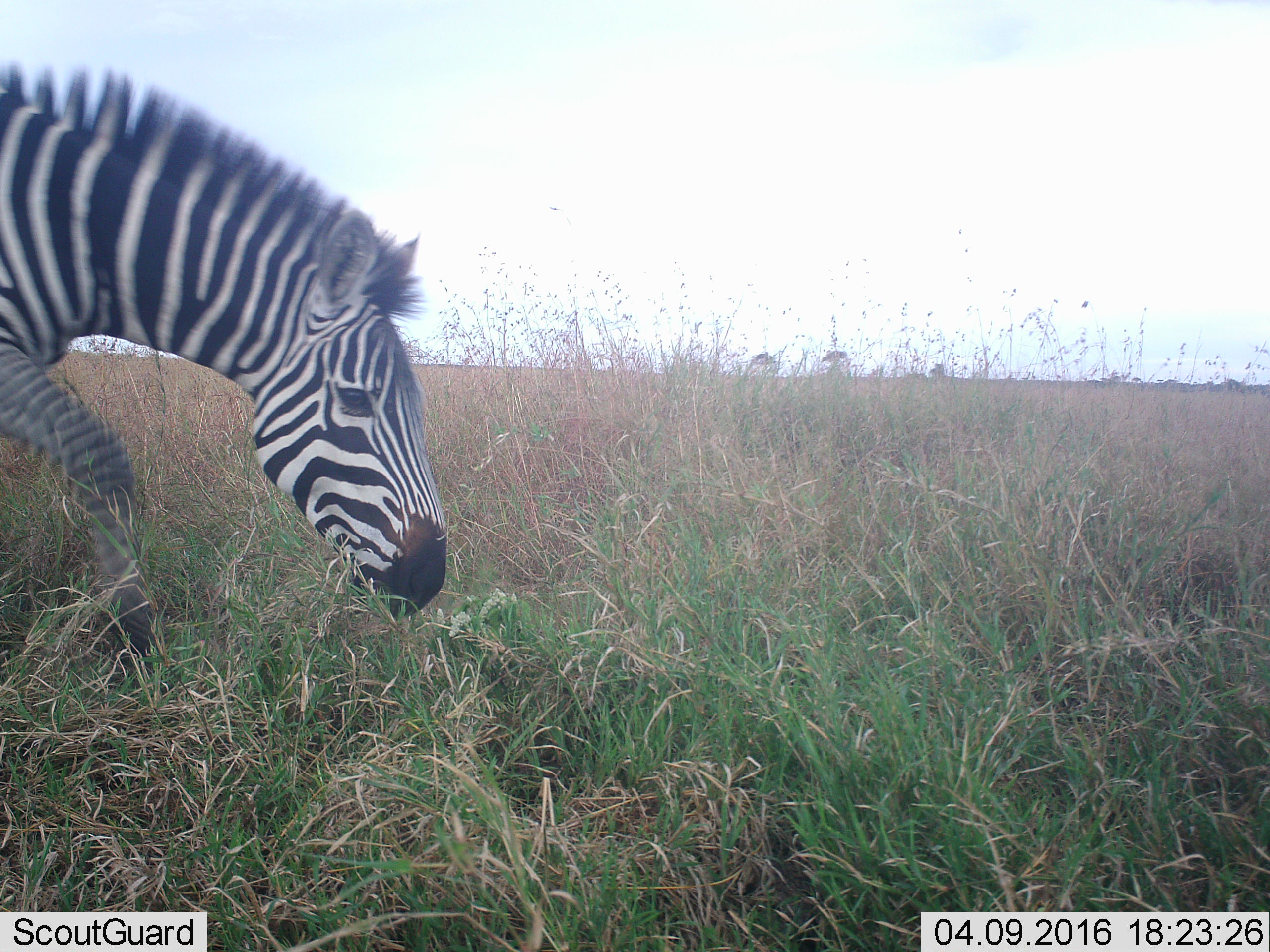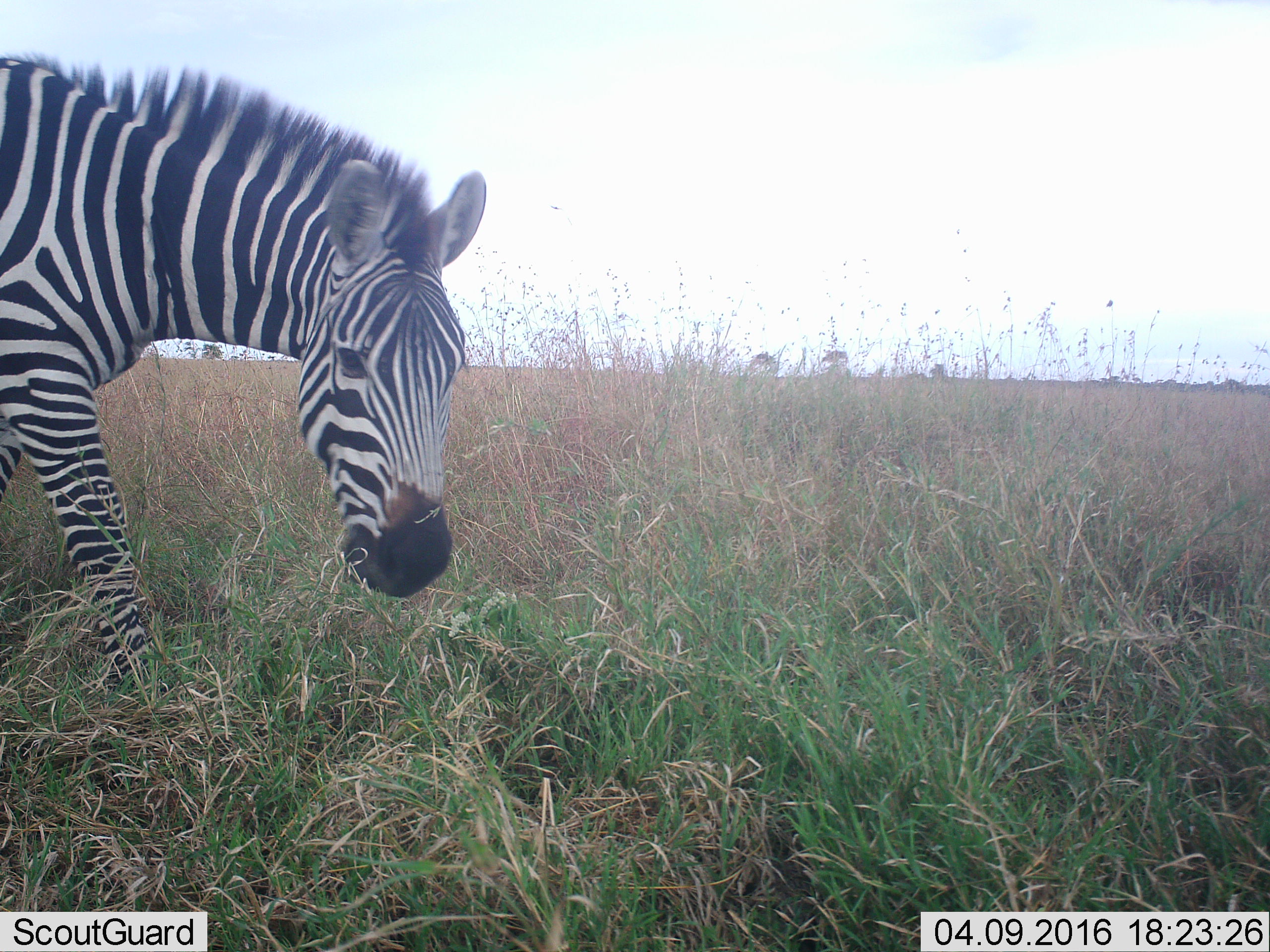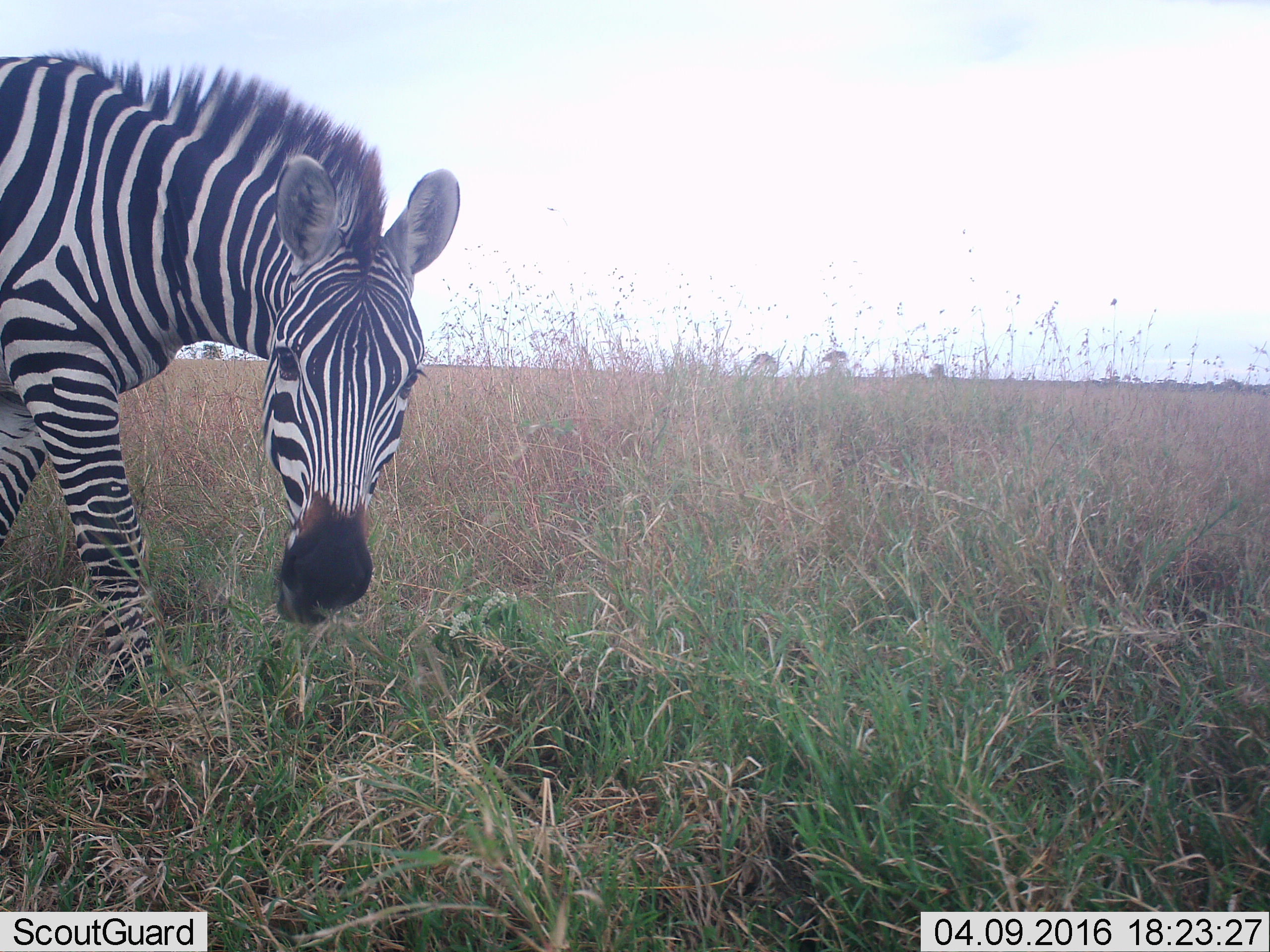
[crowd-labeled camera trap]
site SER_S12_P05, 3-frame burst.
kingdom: Animalia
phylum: Chordata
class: Mammalia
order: Perissodactyla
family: Equidae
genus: Equus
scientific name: Equus quagga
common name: plains zebra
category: zebraplains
Zebraplains (plains zebra) (Equus quagga), count 1. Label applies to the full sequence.